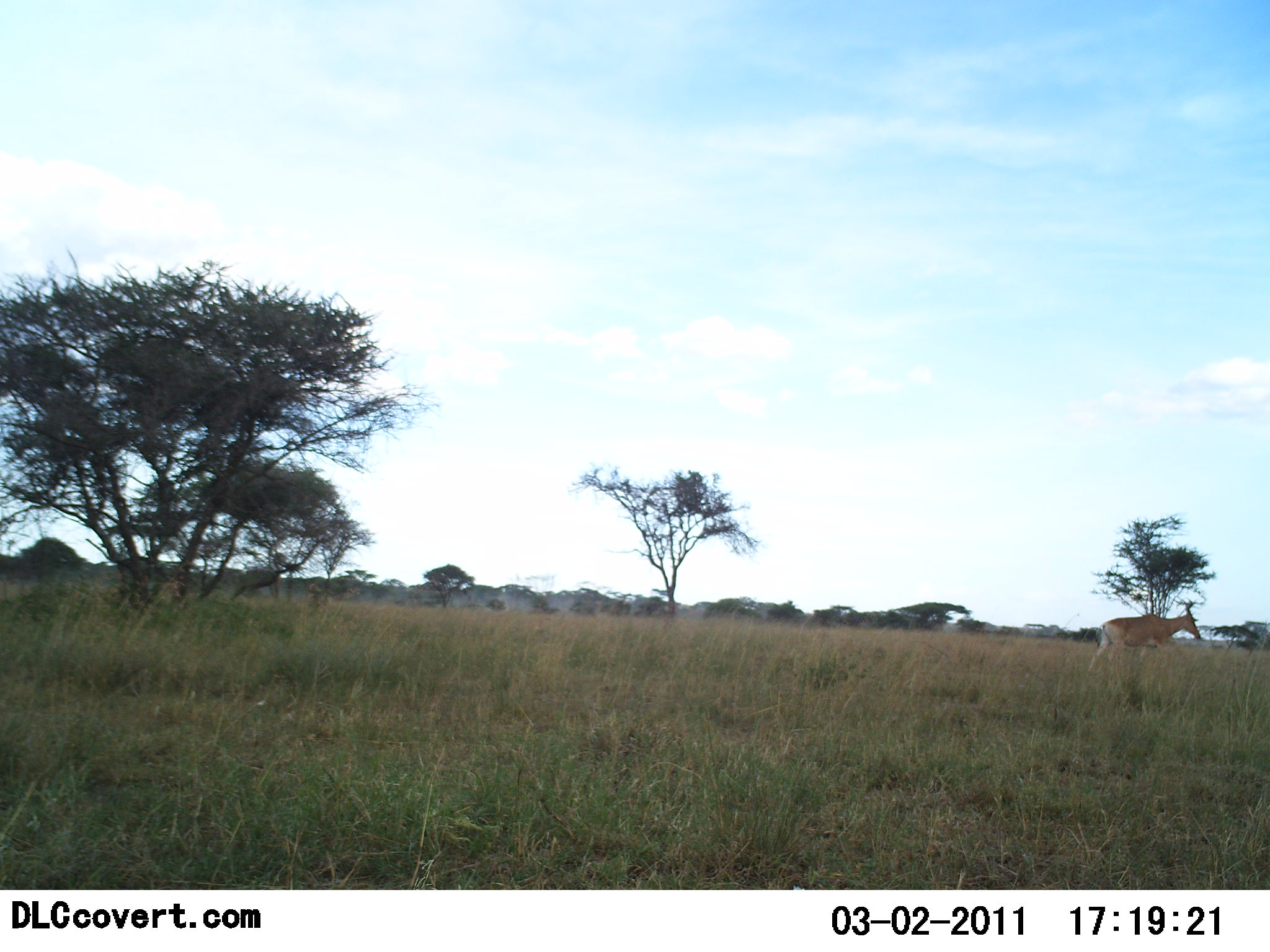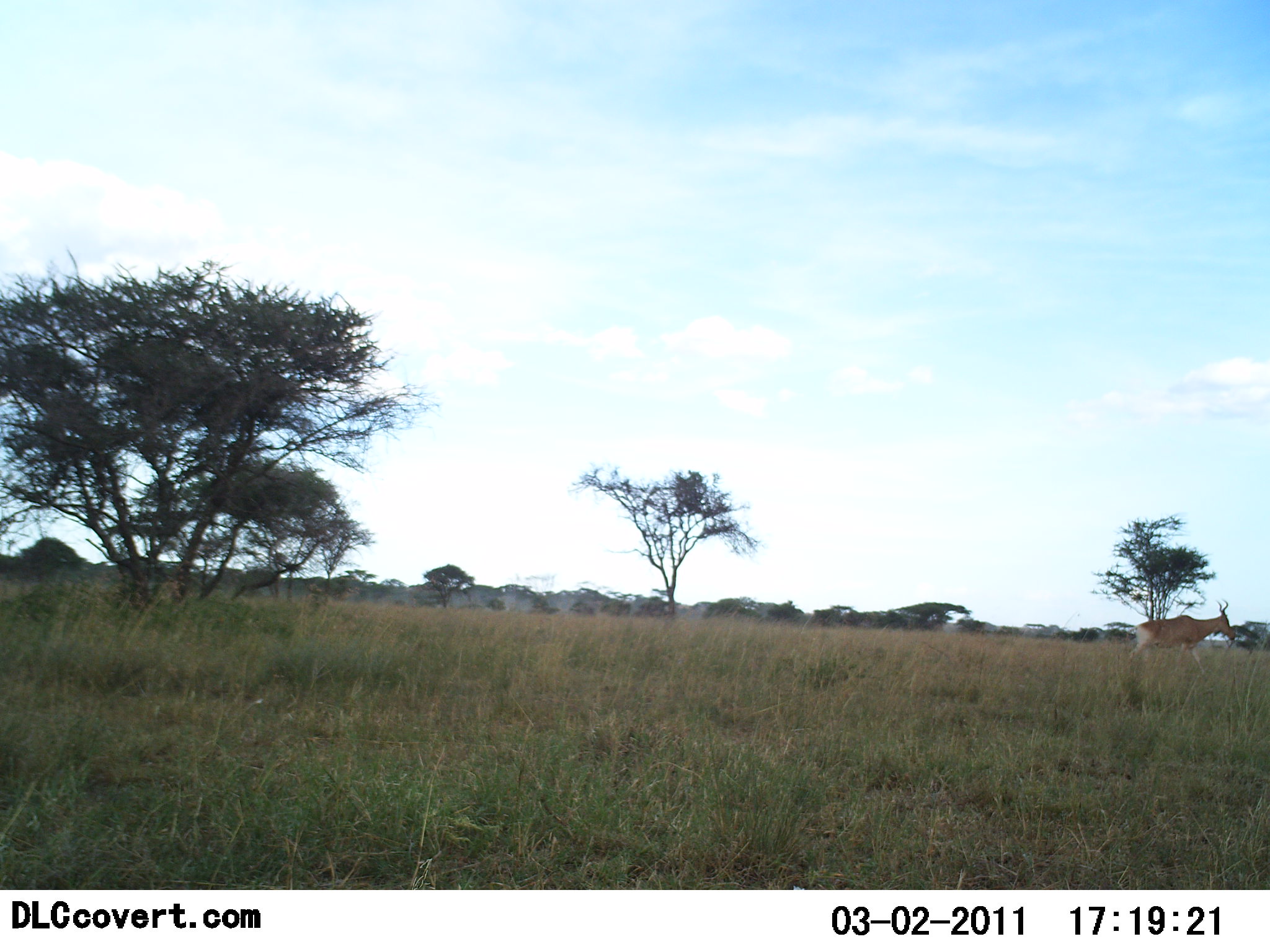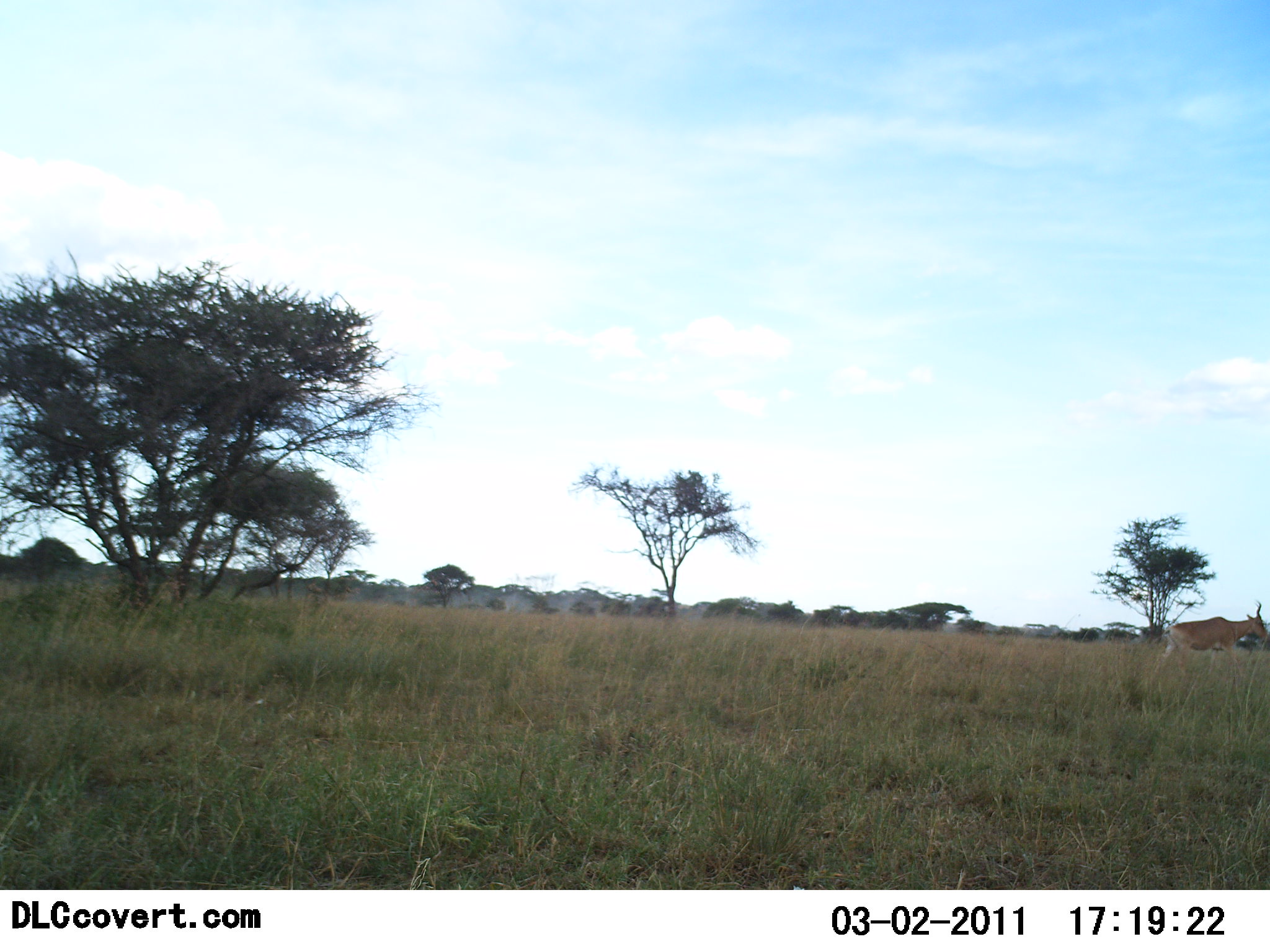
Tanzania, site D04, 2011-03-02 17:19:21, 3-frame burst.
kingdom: Animalia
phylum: Chordata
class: Mammalia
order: Artiodactyla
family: Bovidae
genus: Alcelaphus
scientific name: Alcelaphus buselaphus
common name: hartebeest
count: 1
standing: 0%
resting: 0%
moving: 100%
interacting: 0%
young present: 0%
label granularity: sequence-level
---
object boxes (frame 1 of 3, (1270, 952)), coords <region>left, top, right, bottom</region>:
animal: <region>1086, 598, 1201, 671</region>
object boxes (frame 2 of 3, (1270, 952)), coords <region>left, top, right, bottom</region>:
animal: <region>1124, 598, 1235, 674</region>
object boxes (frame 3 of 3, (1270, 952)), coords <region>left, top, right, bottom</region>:
animal: <region>1155, 600, 1270, 677</region>